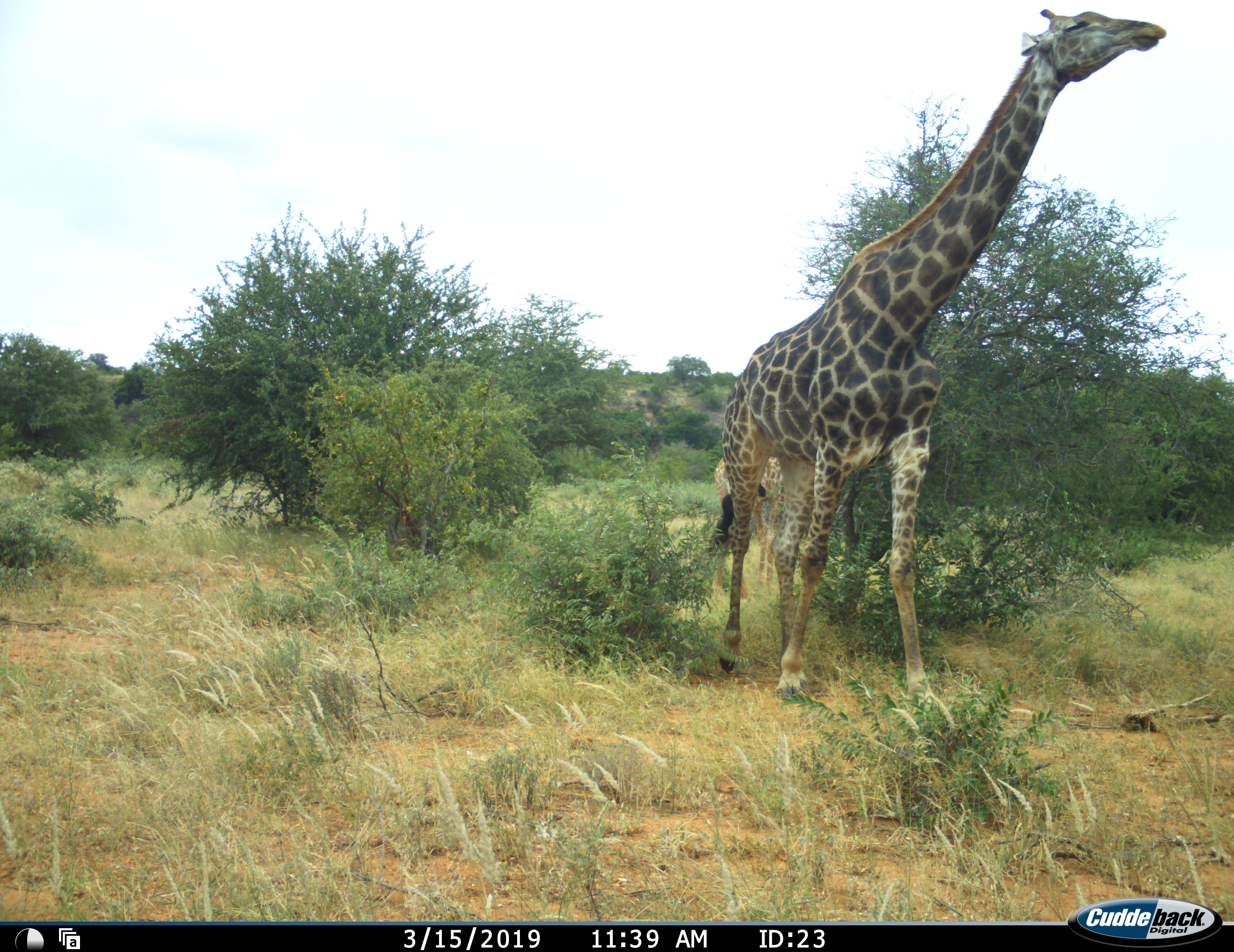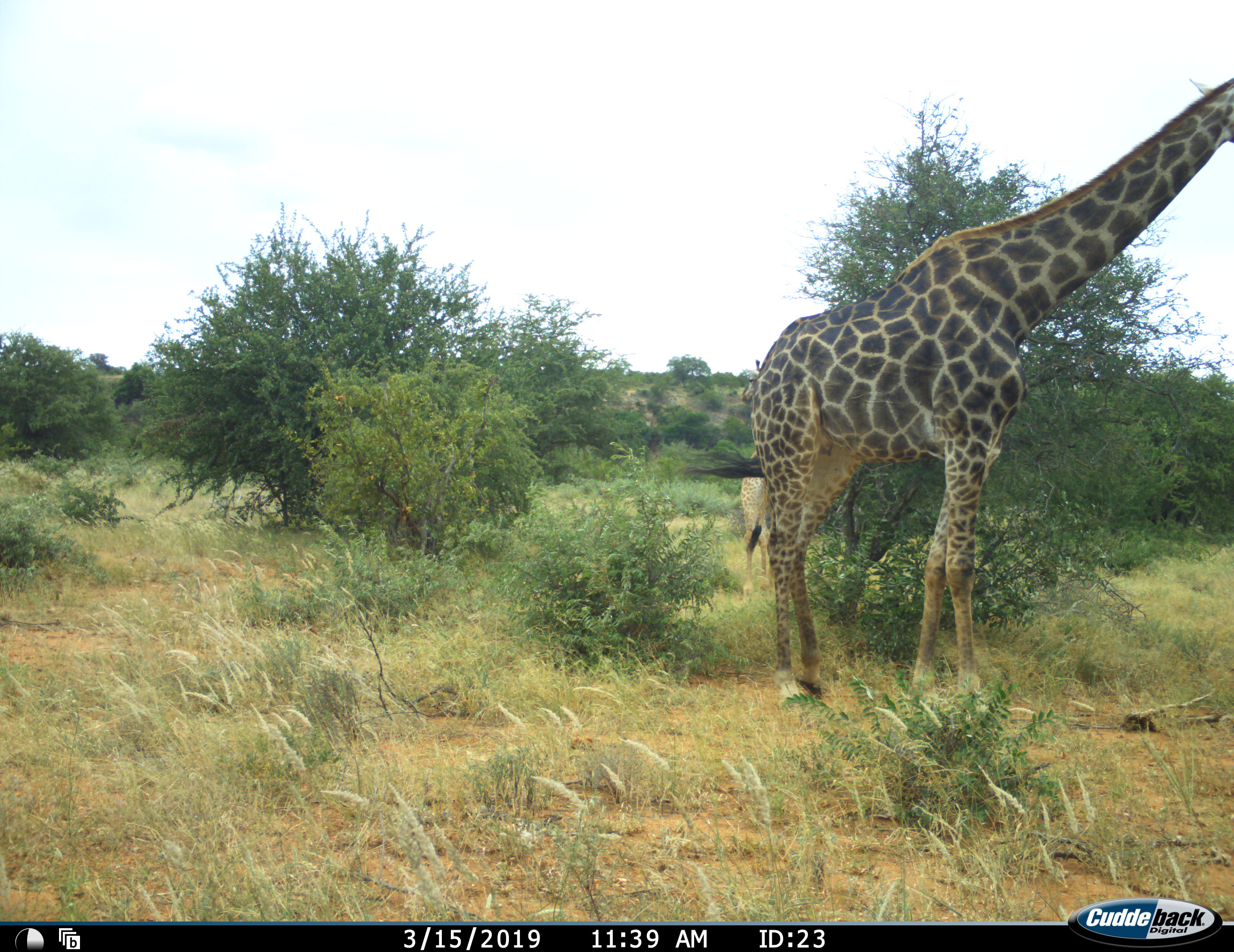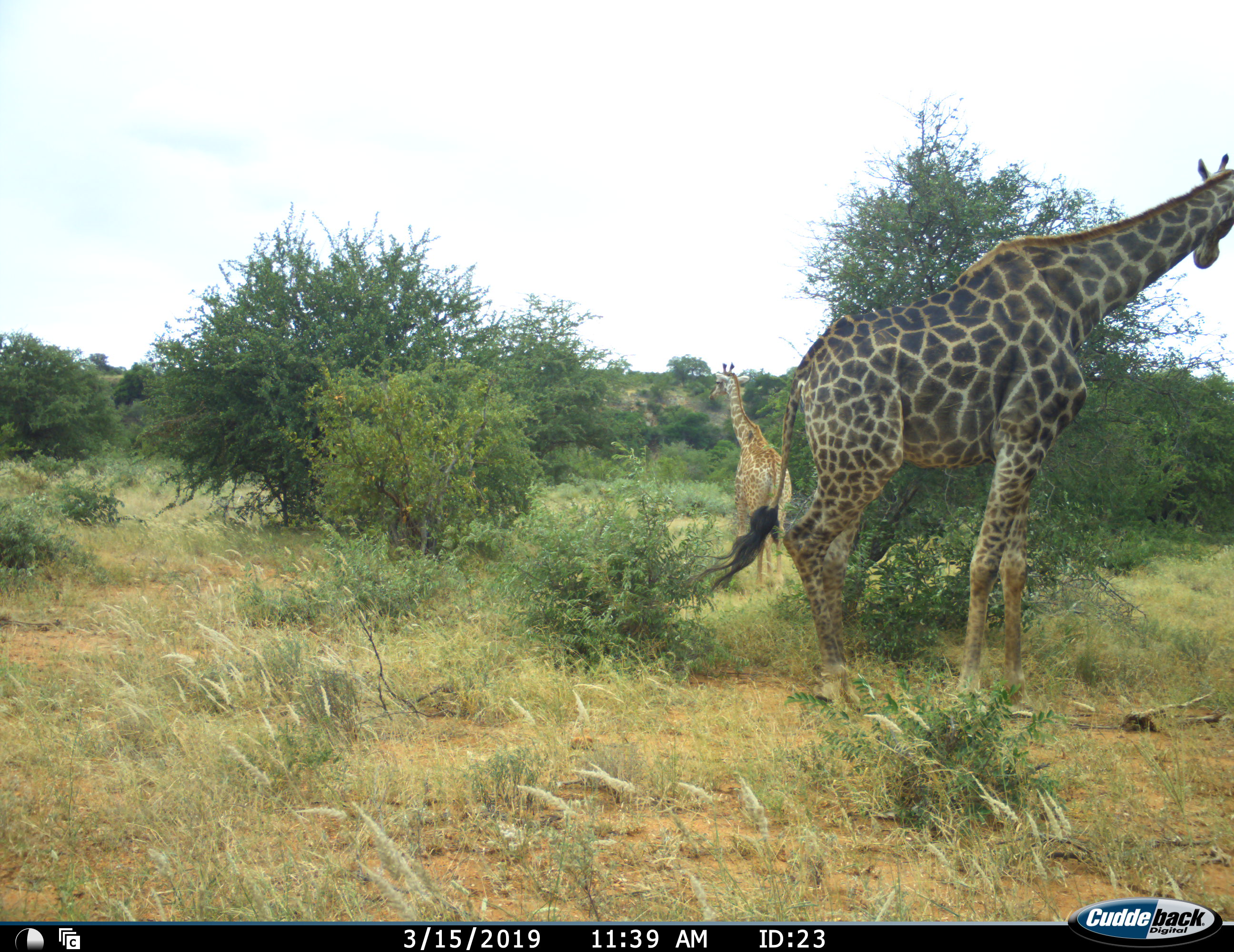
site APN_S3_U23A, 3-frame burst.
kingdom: Animalia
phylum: Chordata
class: Mammalia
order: Artiodactyla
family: Giraffidae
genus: Giraffa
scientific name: Giraffa camelopardalis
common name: giraffe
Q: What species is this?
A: Giraffe (Giraffa camelopardalis).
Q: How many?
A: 2.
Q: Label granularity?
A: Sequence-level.